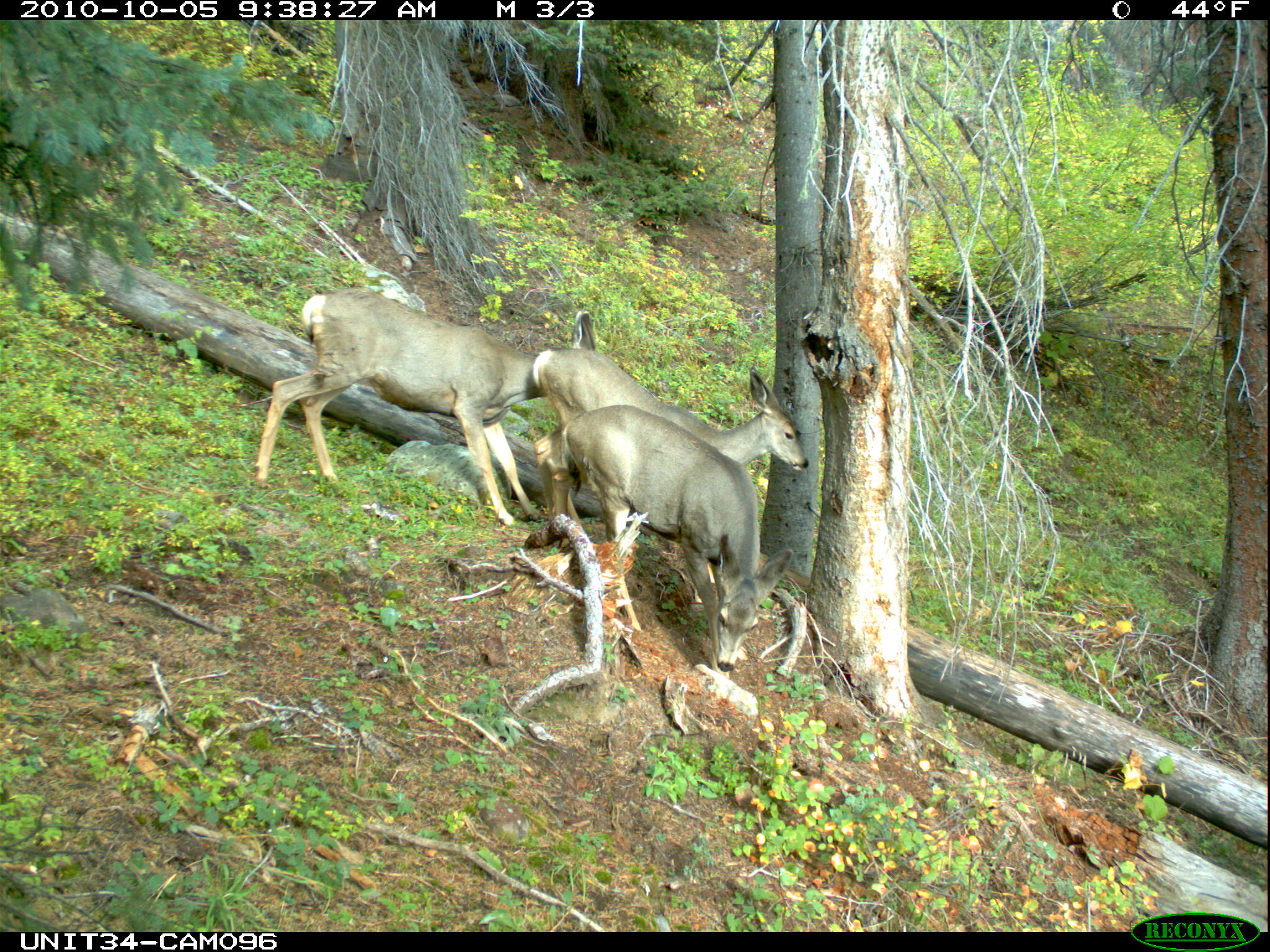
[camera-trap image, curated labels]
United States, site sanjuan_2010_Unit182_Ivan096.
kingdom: Animalia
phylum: Chordata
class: Mammalia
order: Artiodactyla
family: Cervidae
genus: Odocoileus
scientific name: Odocoileus hemionus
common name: mule deer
Odocoileus hemionus (mule deer).